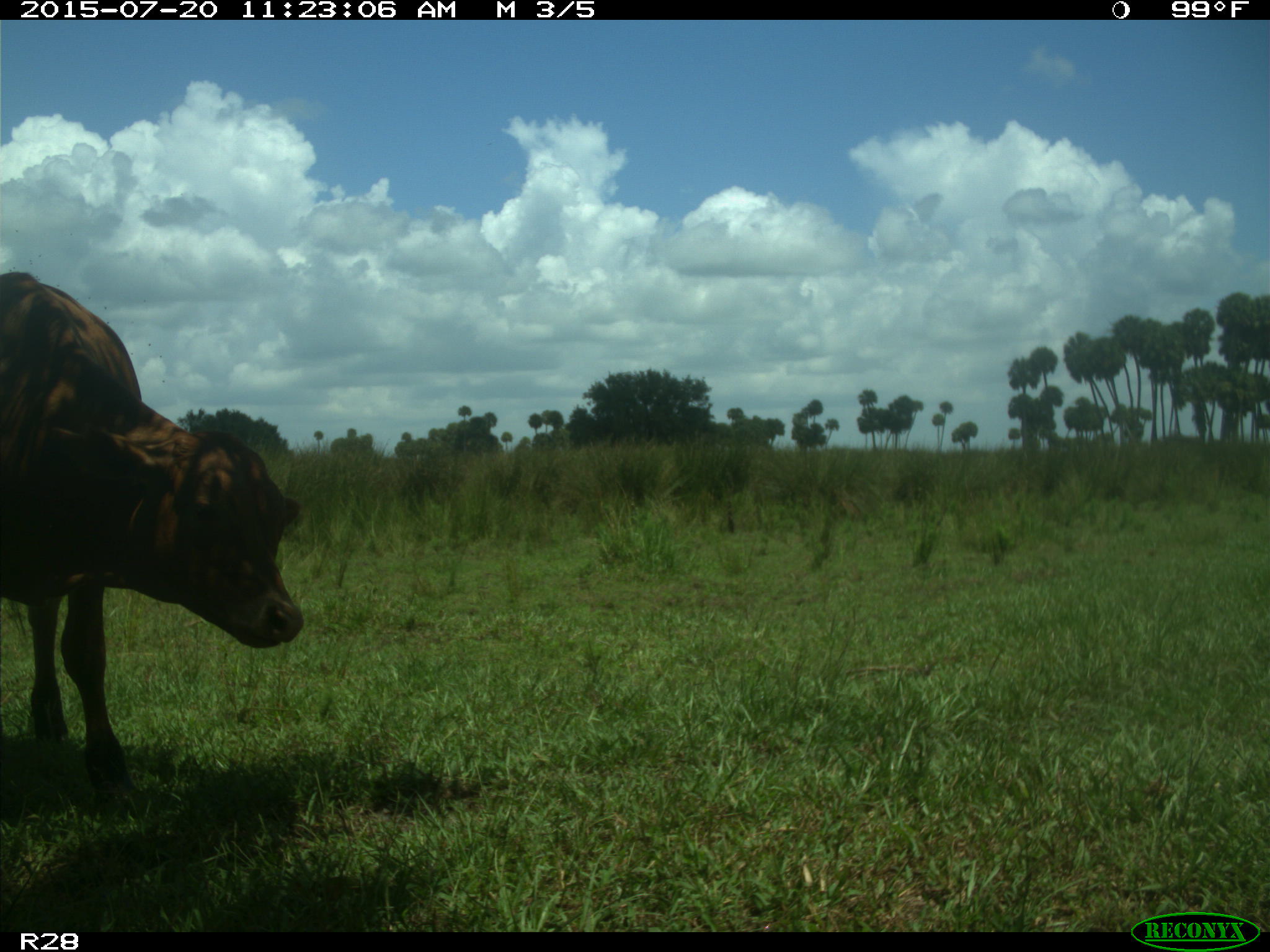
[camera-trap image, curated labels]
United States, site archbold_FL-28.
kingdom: Animalia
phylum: Chordata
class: Mammalia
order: Artiodactyla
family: Bovidae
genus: Bos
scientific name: Bos taurus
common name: domestic cow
Bos taurus (domestic cow).